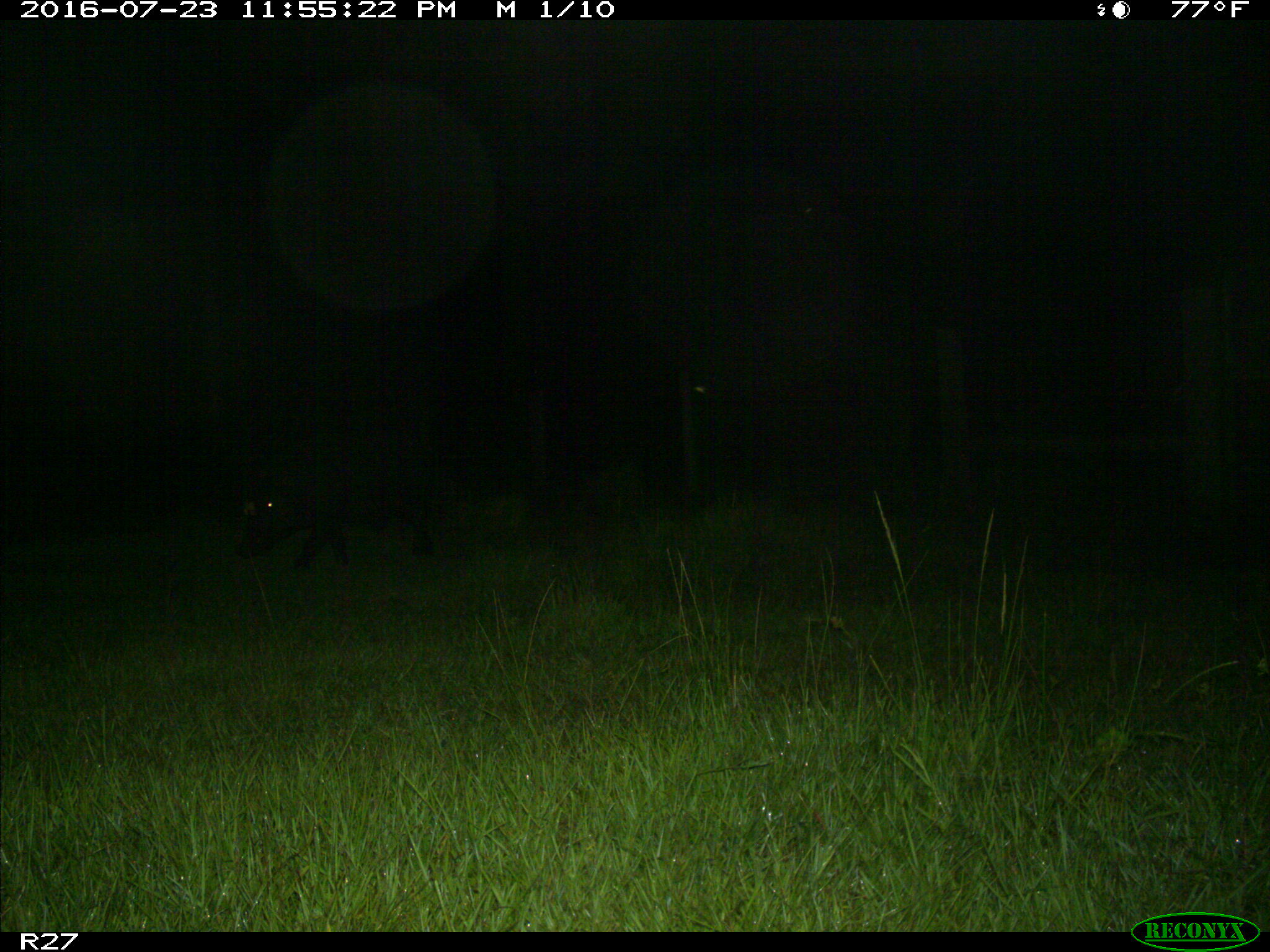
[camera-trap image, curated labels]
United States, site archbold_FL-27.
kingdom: Animalia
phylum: Chordata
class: Mammalia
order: Artiodactyla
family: Suidae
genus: Sus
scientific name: Sus scrofa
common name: wild boar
Sus scrofa (wild boar).